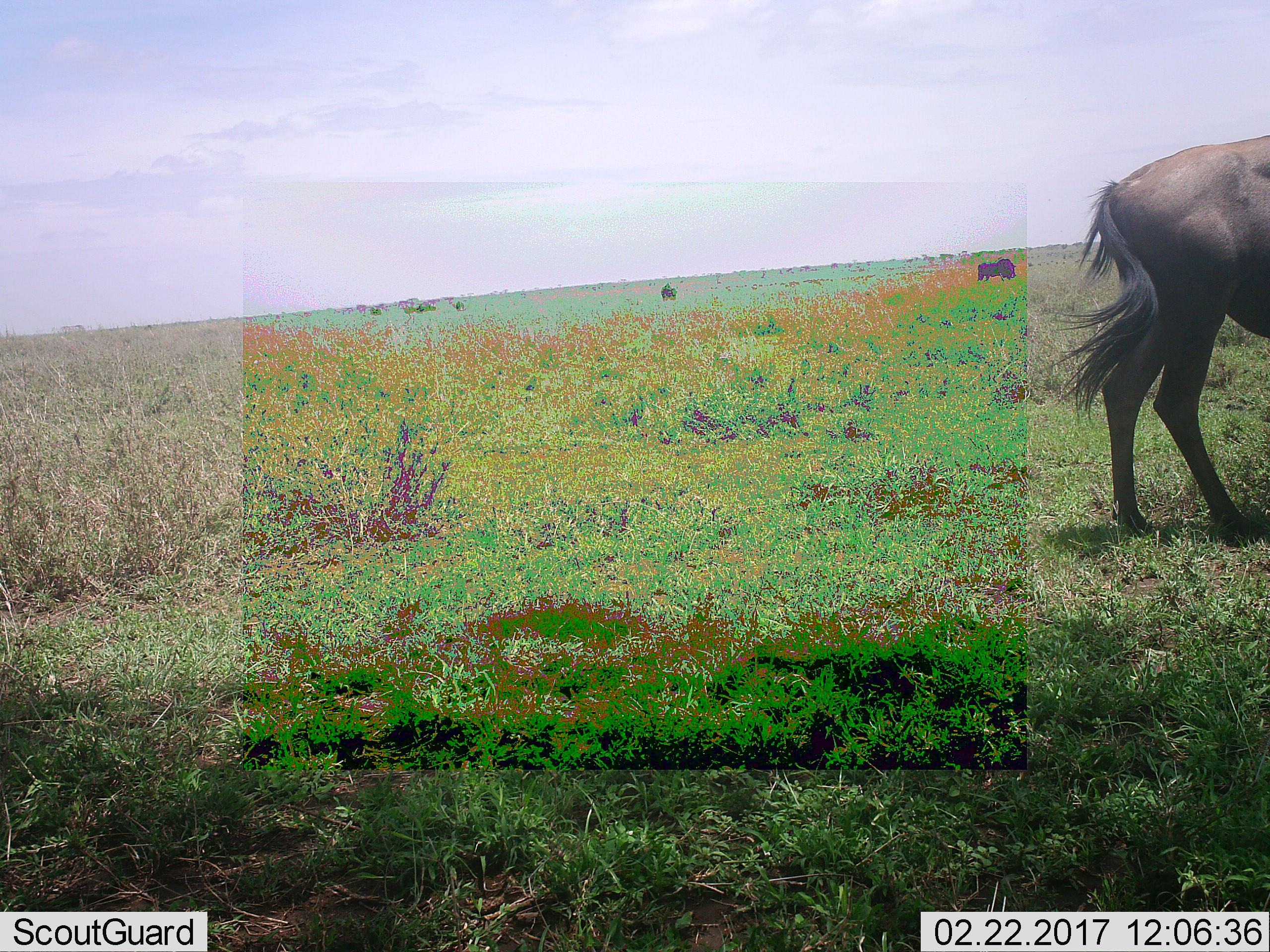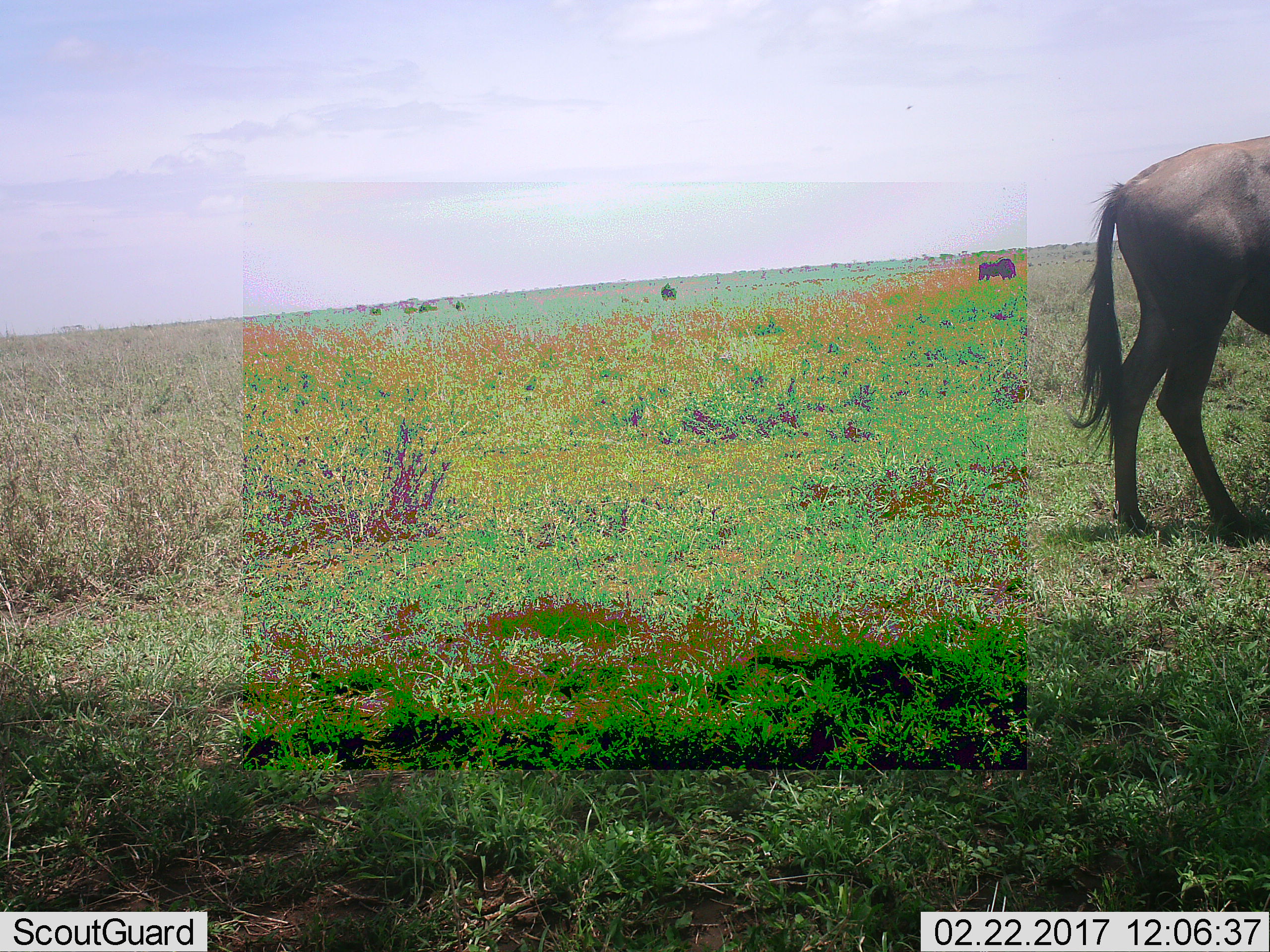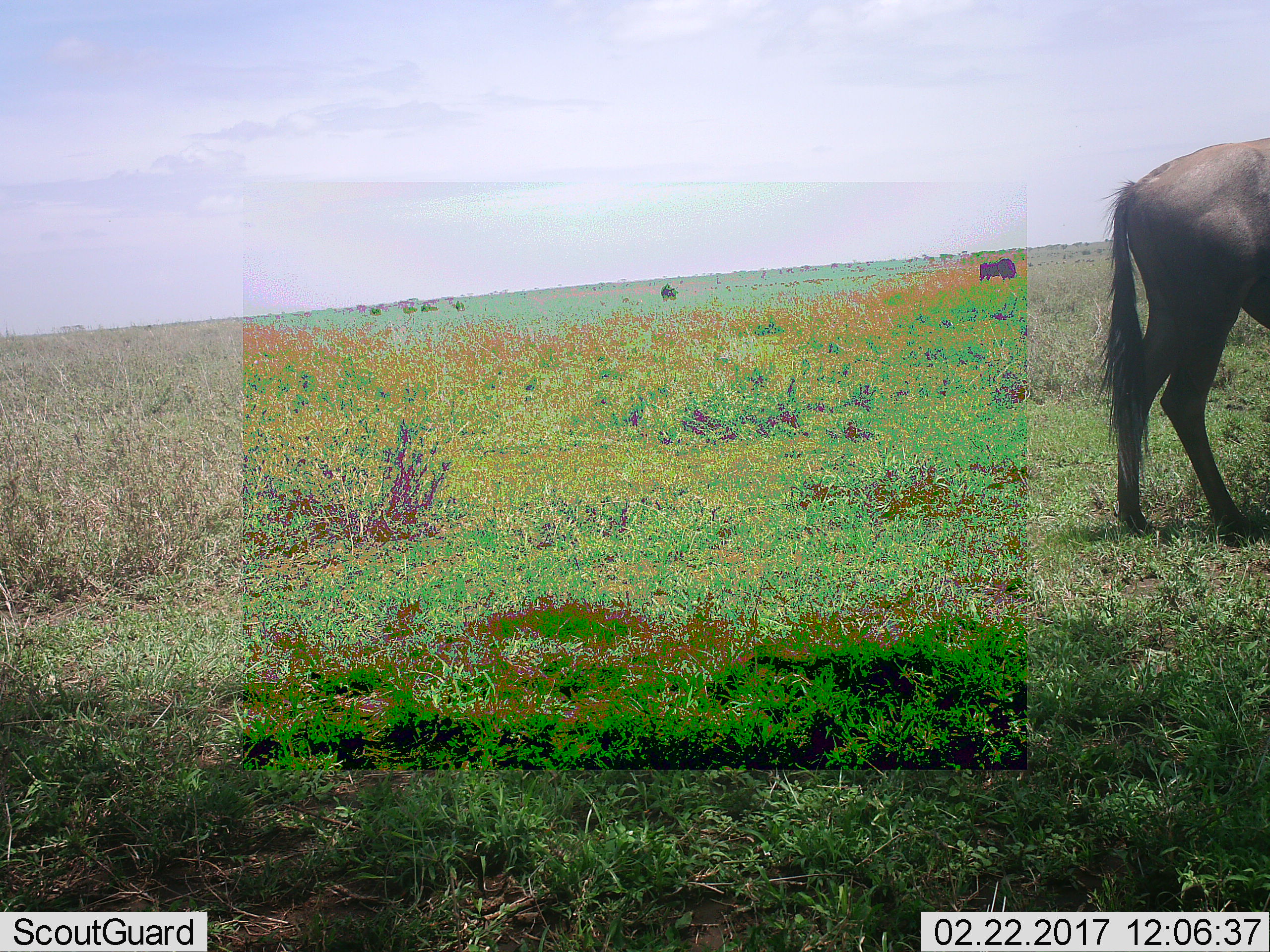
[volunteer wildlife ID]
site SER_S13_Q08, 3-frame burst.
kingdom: Animalia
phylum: Chordata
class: Mammalia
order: Artiodactyla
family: Bovidae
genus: Connochaetes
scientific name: Connochaetes taurinus taurinus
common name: blue wildebeest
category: wildebeestblue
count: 3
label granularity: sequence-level